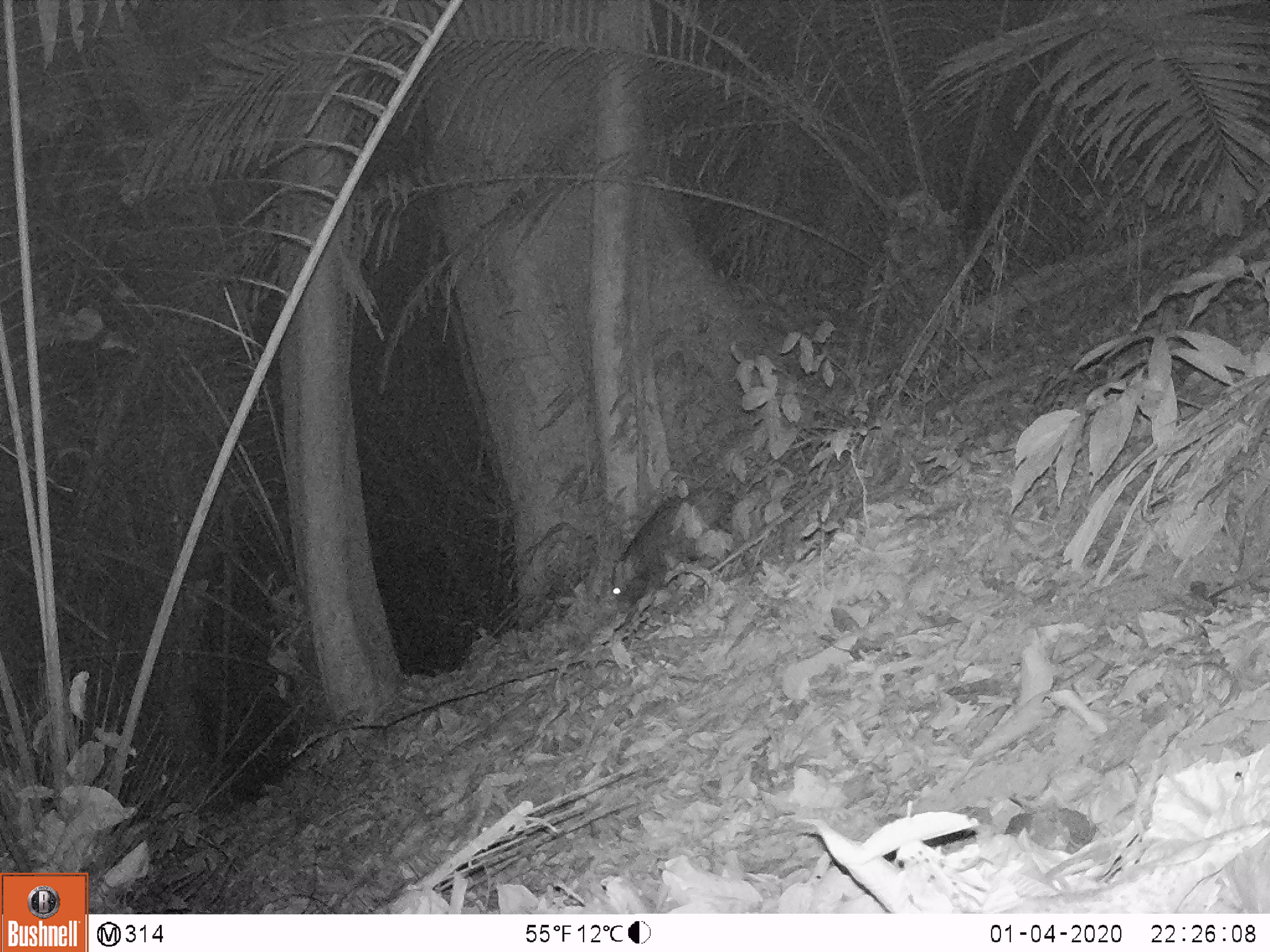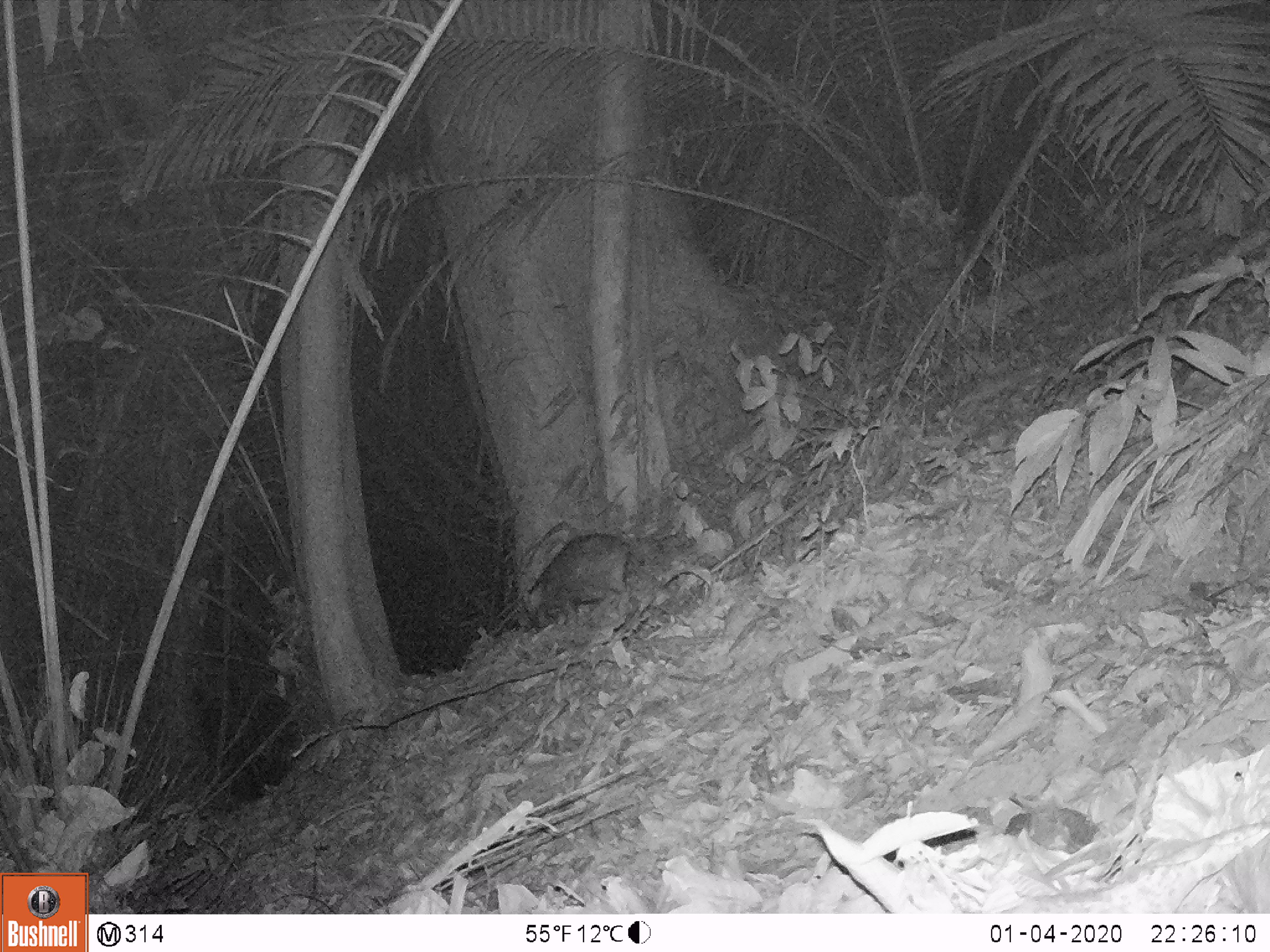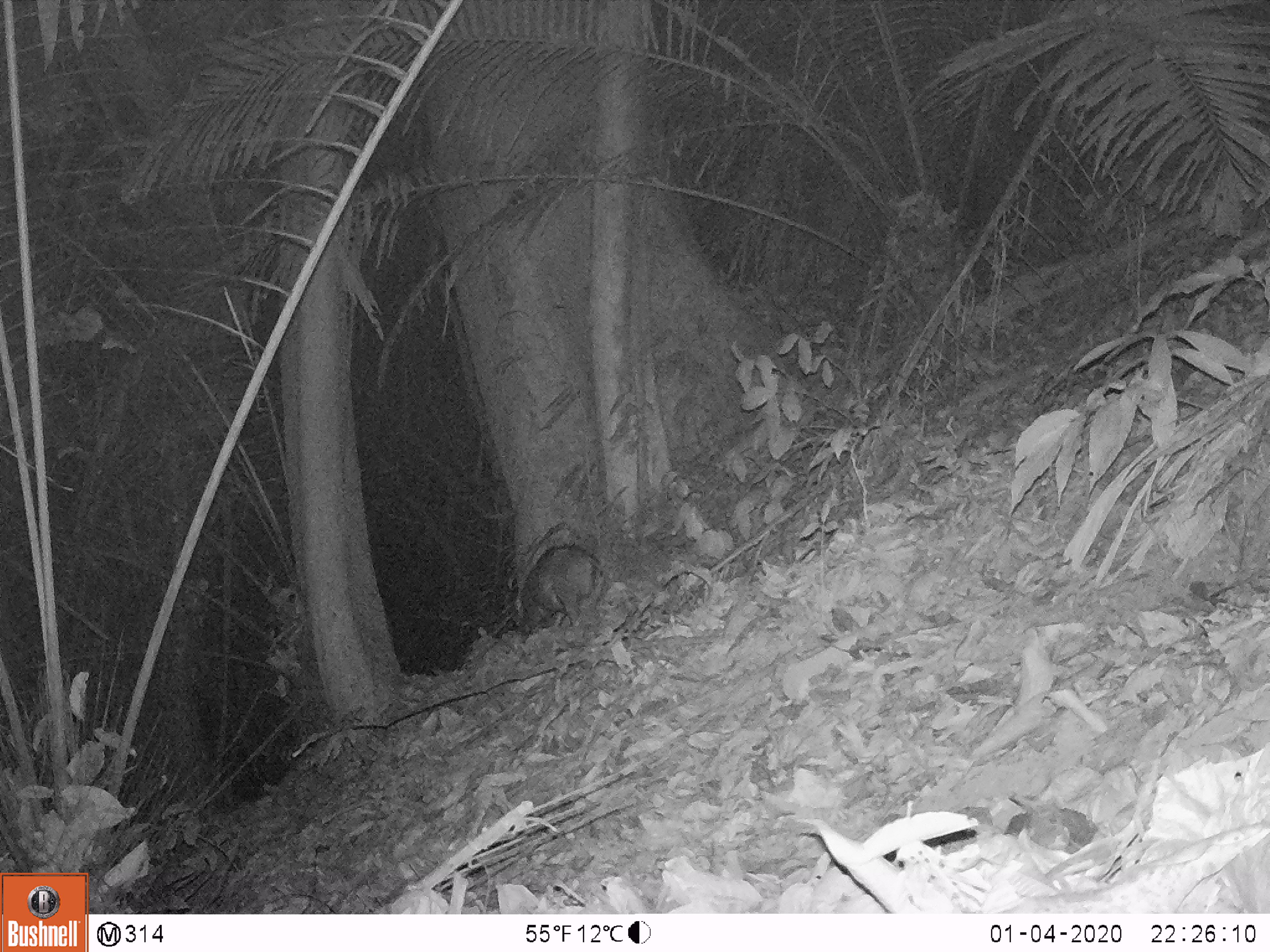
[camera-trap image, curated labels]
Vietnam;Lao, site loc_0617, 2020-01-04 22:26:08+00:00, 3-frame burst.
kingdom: Animalia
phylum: Chordata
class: Mammalia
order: Artiodactyla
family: Suidae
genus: Sus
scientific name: Sus scrofa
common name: eurasian wild pig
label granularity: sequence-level